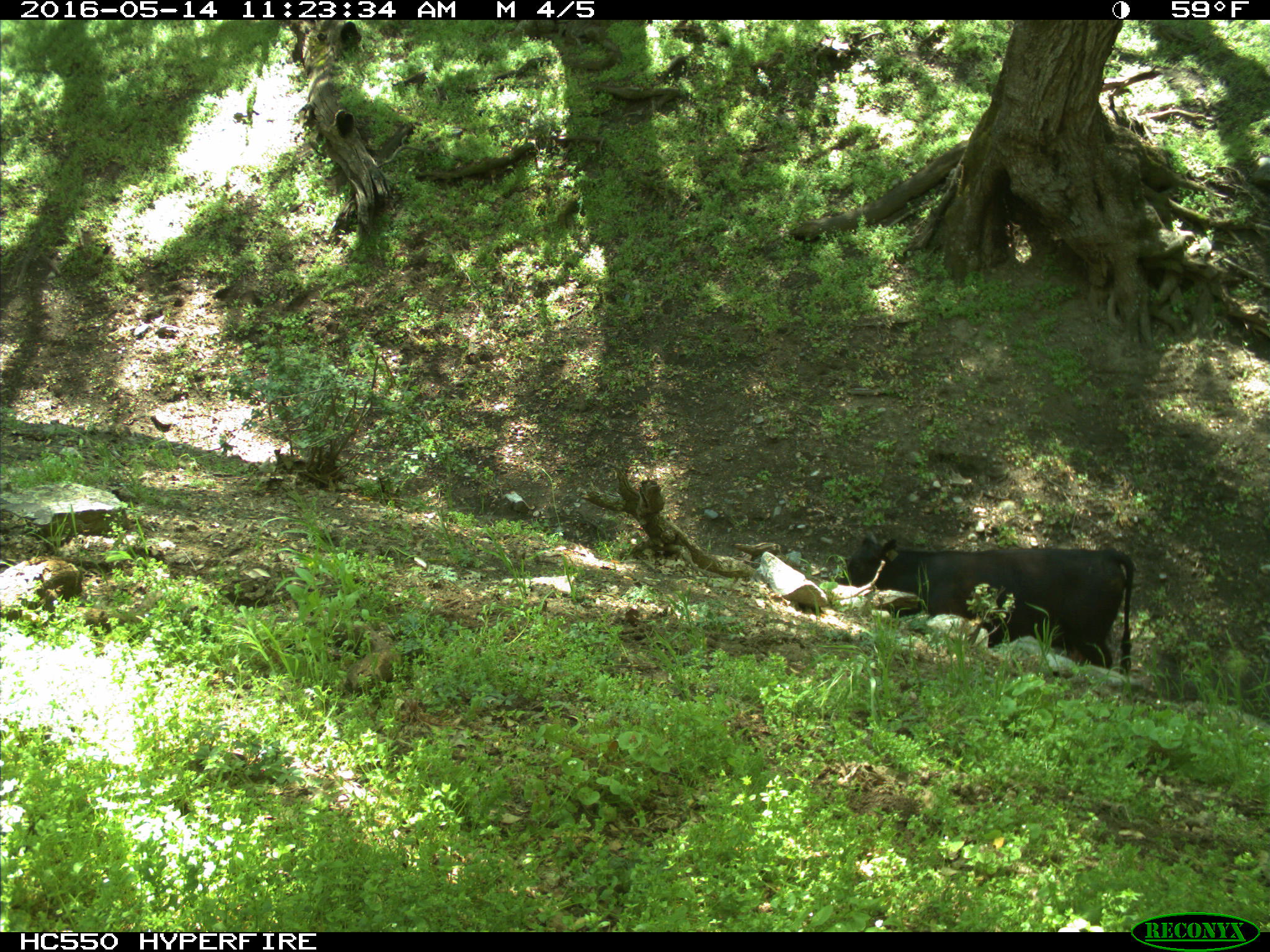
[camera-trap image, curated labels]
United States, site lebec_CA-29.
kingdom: Animalia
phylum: Chordata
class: Mammalia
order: Artiodactyla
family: Bovidae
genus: Bos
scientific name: Bos taurus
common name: domestic cow